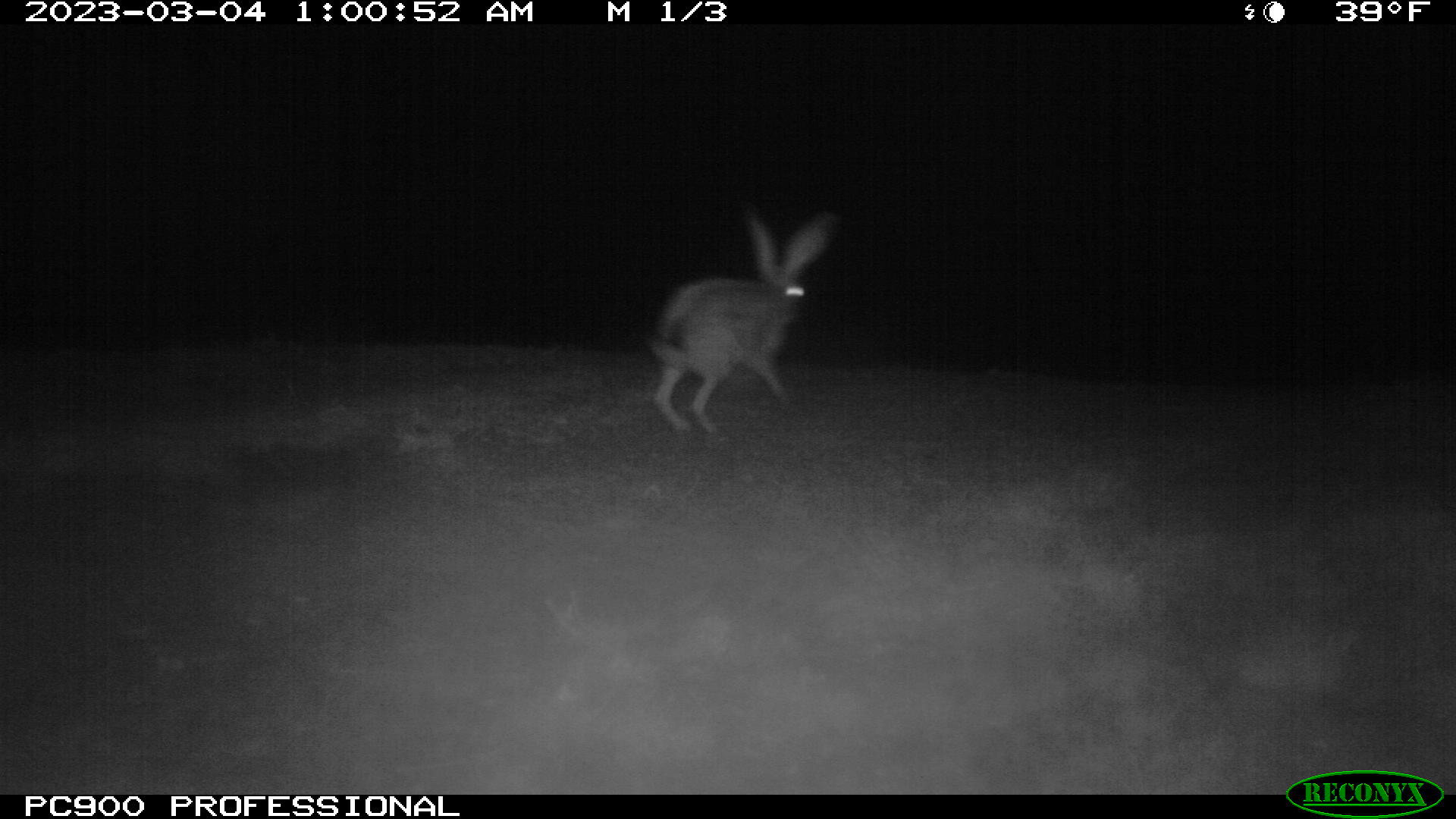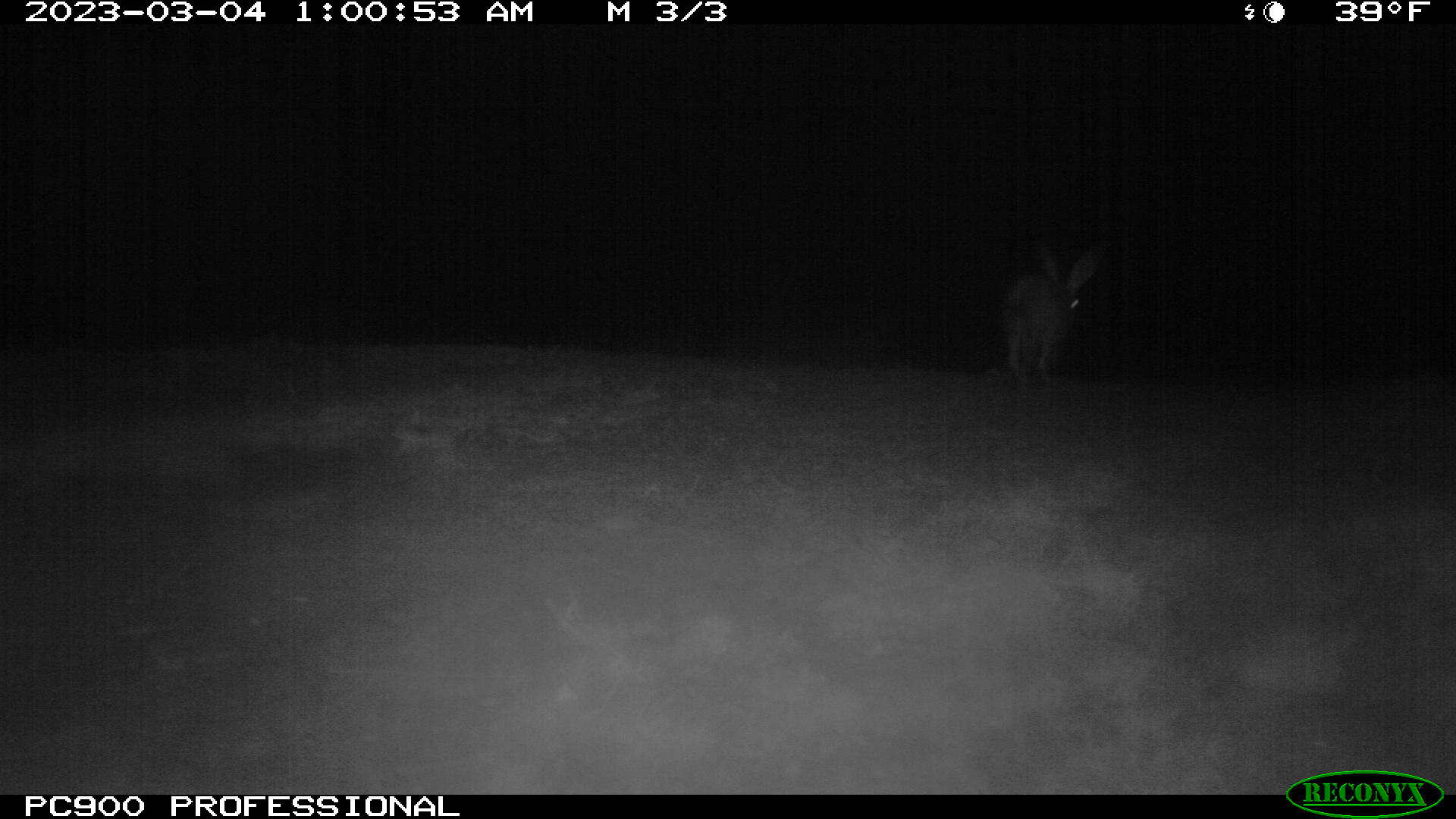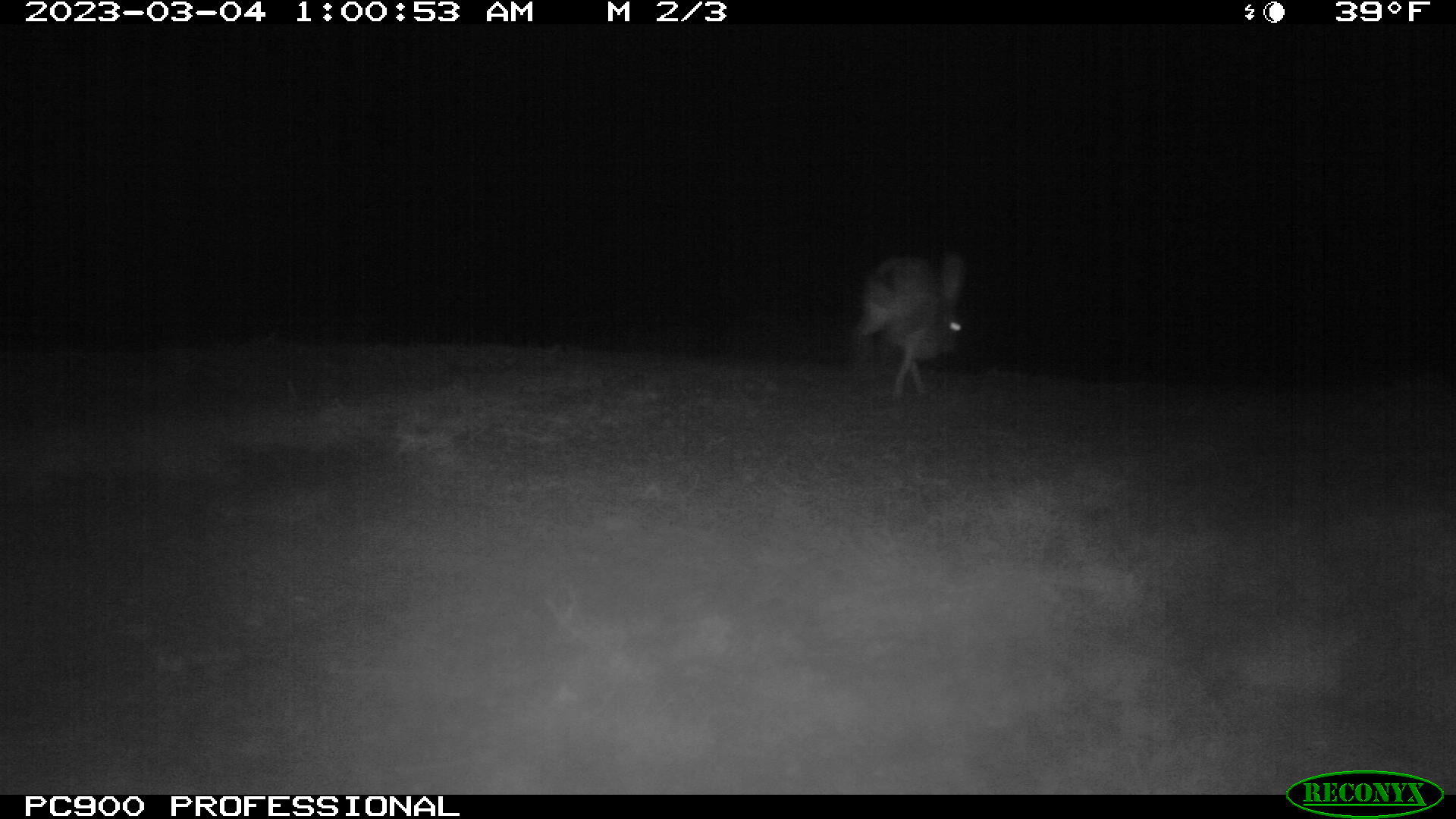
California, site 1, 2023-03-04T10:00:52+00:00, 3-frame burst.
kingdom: Animalia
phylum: Chordata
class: Mammalia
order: Lagomorpha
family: Leporidae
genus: Lepus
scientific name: Lepus californicus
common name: black-tailed jackrabbit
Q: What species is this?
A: Black-tailed jackrabbit (Lepus californicus).